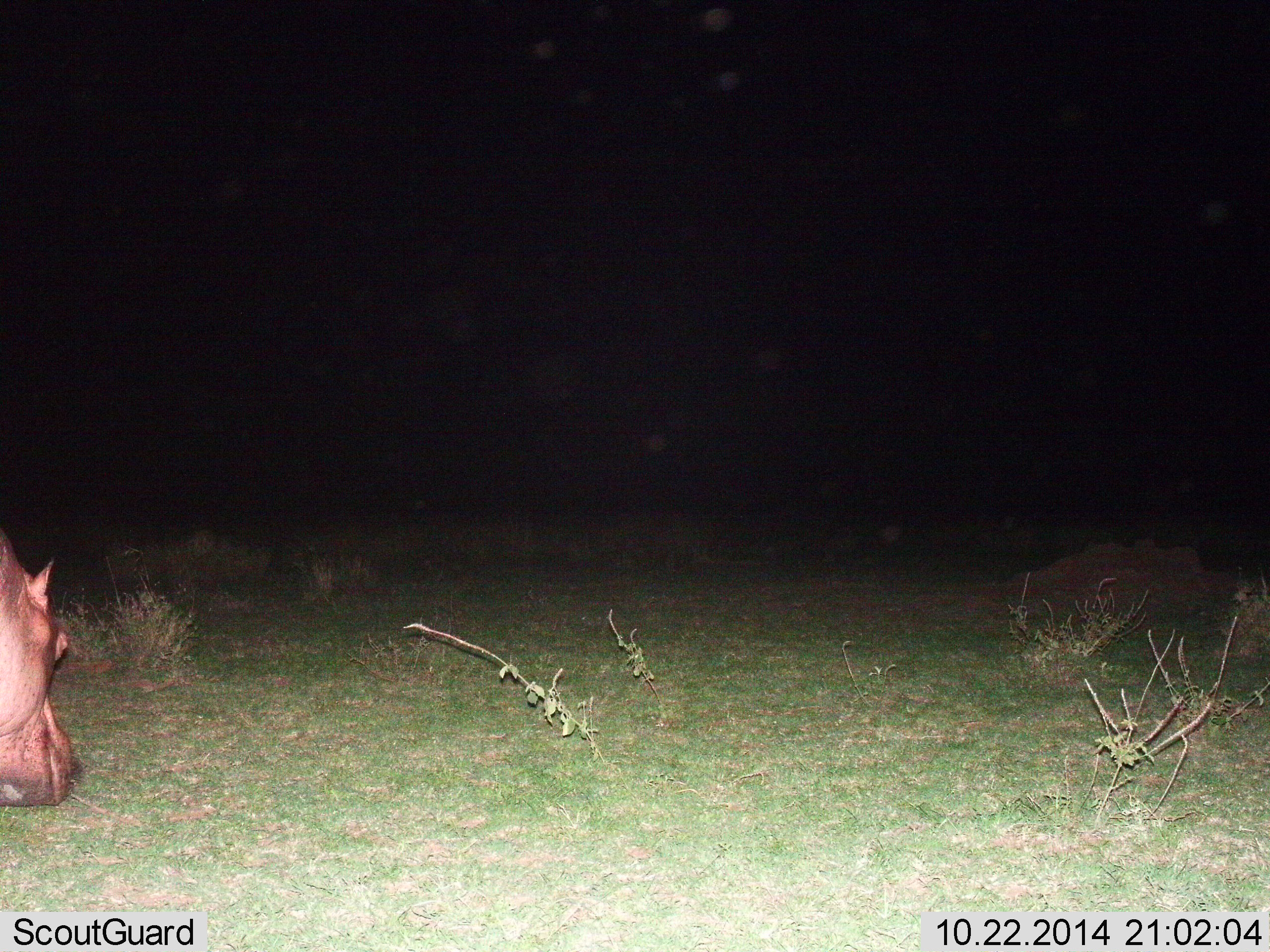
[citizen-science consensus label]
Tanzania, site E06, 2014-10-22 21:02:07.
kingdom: Animalia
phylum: Chordata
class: Mammalia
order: Artiodactyla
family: Hippopotamidae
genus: Hippopotamus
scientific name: Hippopotamus amphibius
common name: hippopotamus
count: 1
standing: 50%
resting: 0%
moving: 30%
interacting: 0%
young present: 0%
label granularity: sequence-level